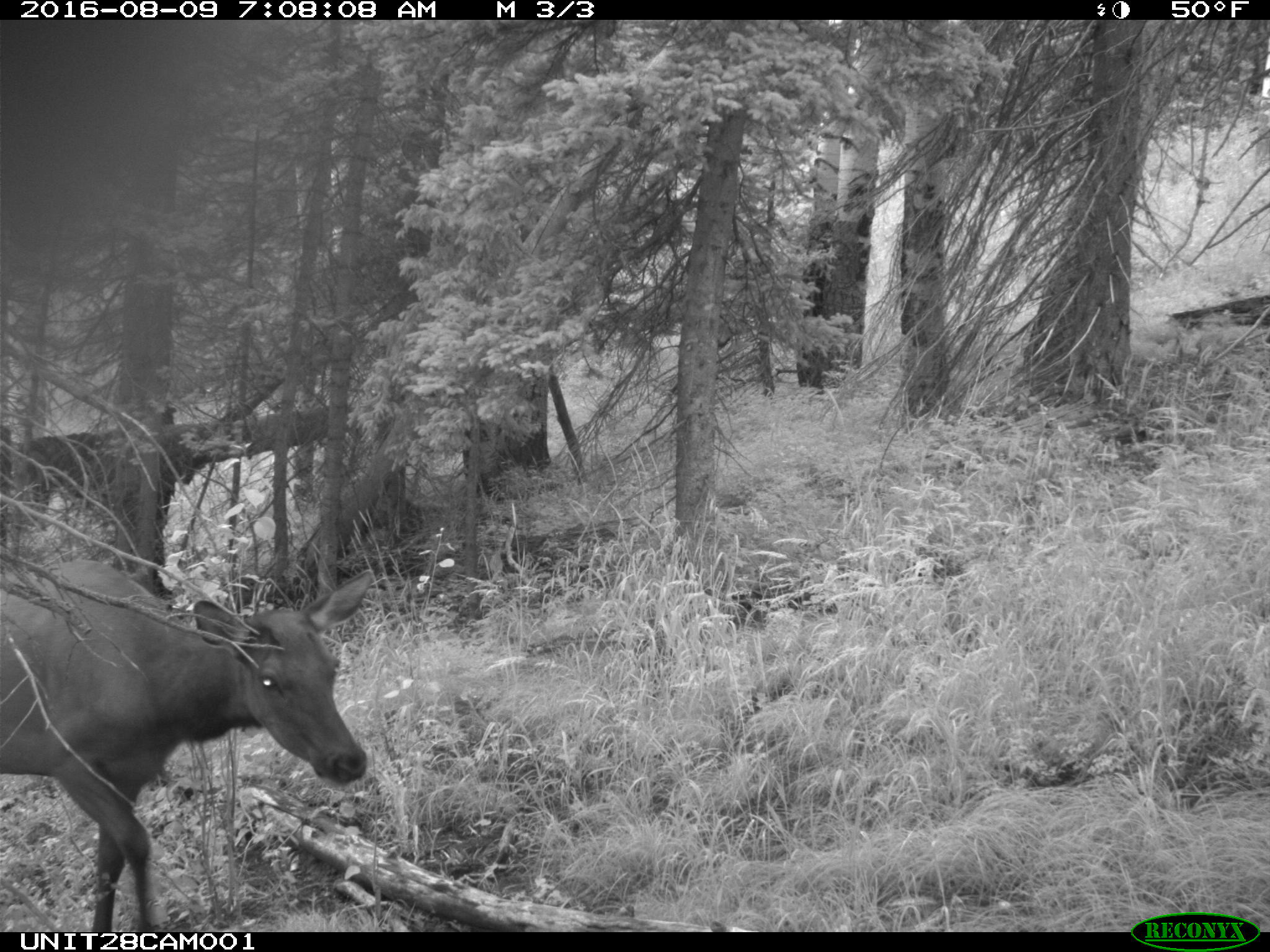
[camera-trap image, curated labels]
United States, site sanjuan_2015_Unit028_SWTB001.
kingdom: Animalia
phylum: Chordata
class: Mammalia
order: Artiodactyla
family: Cervidae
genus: Cervus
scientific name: Cervus elaphus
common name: red deer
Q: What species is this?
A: Cervus elaphus (red deer).